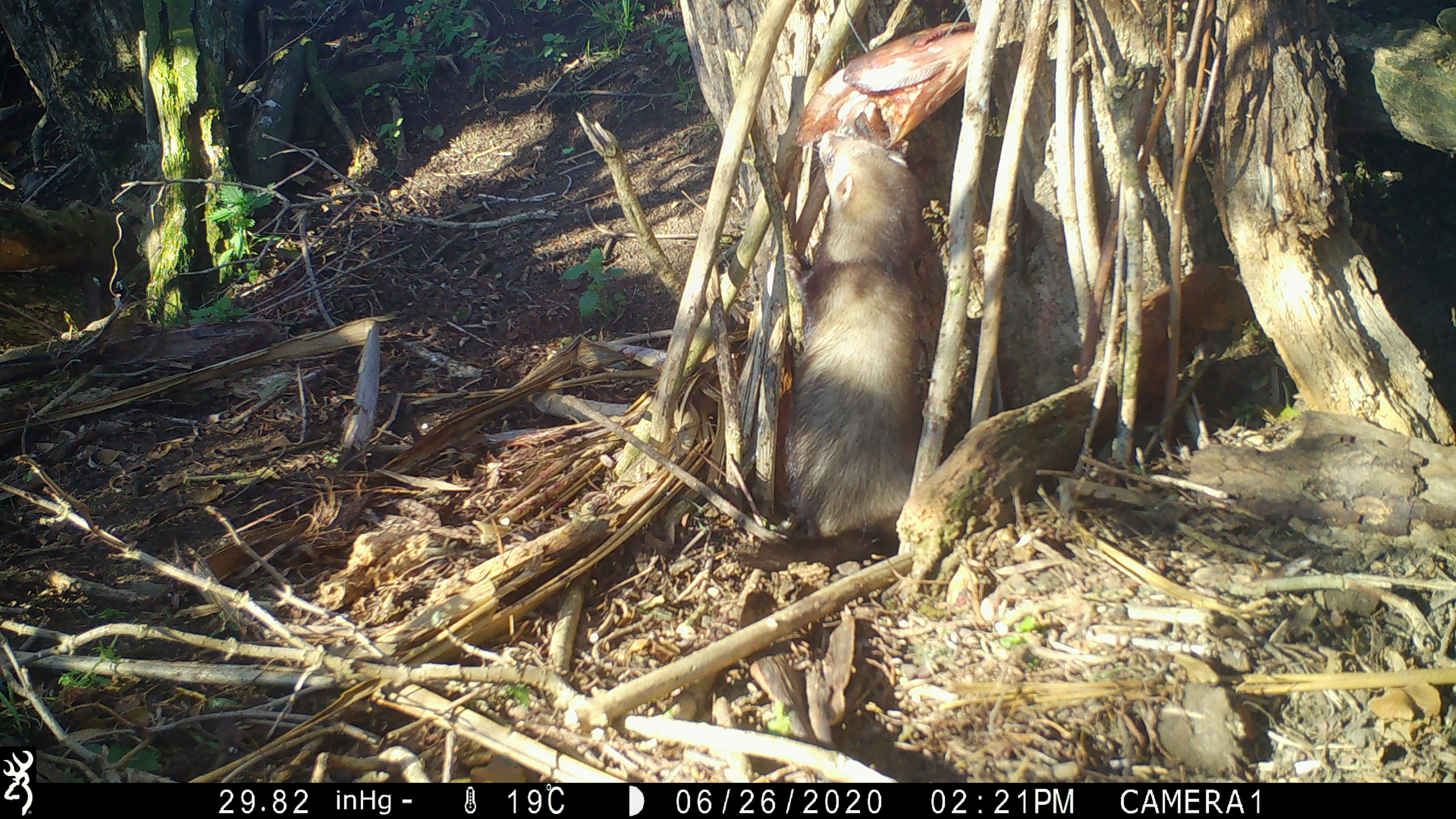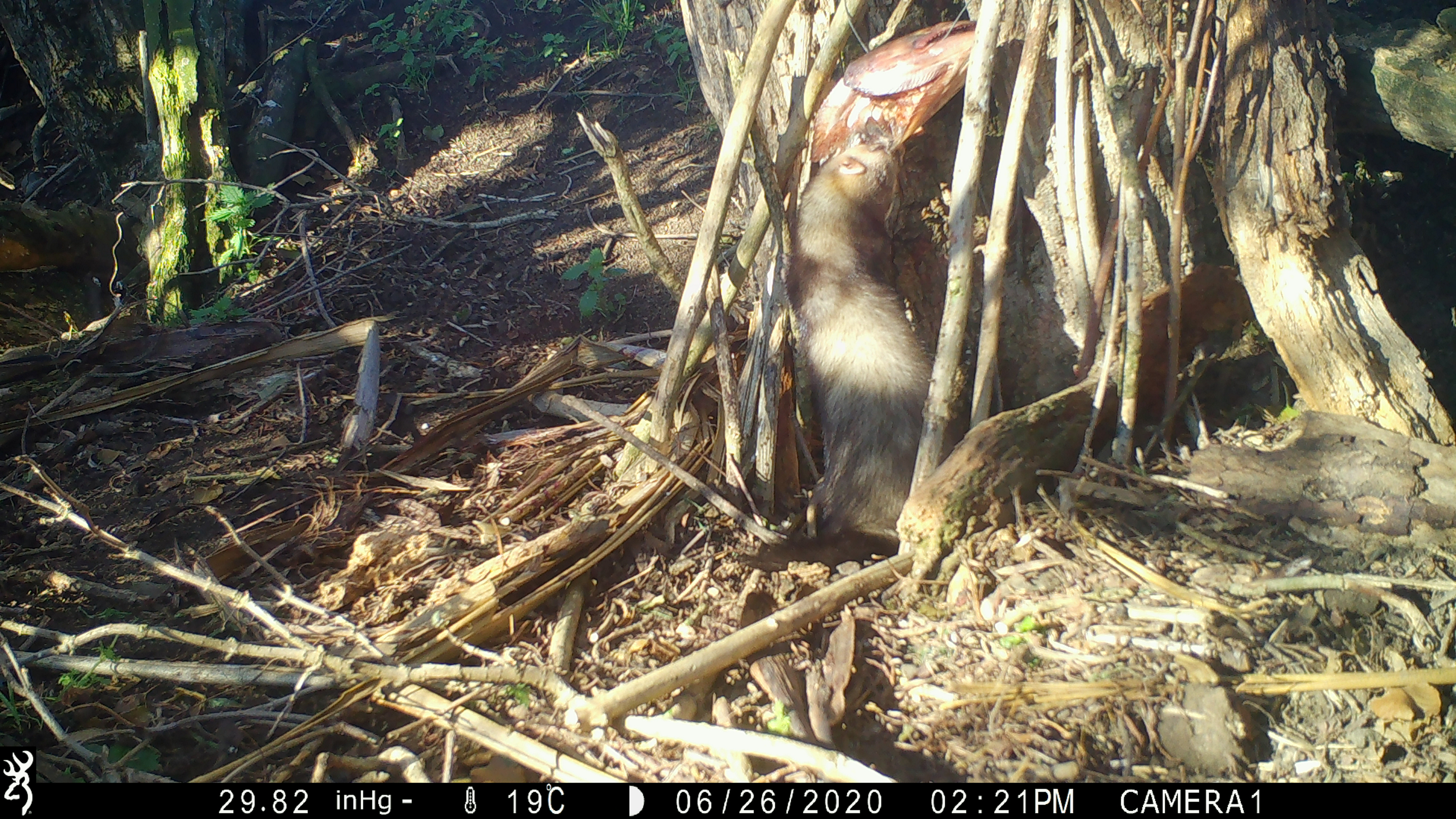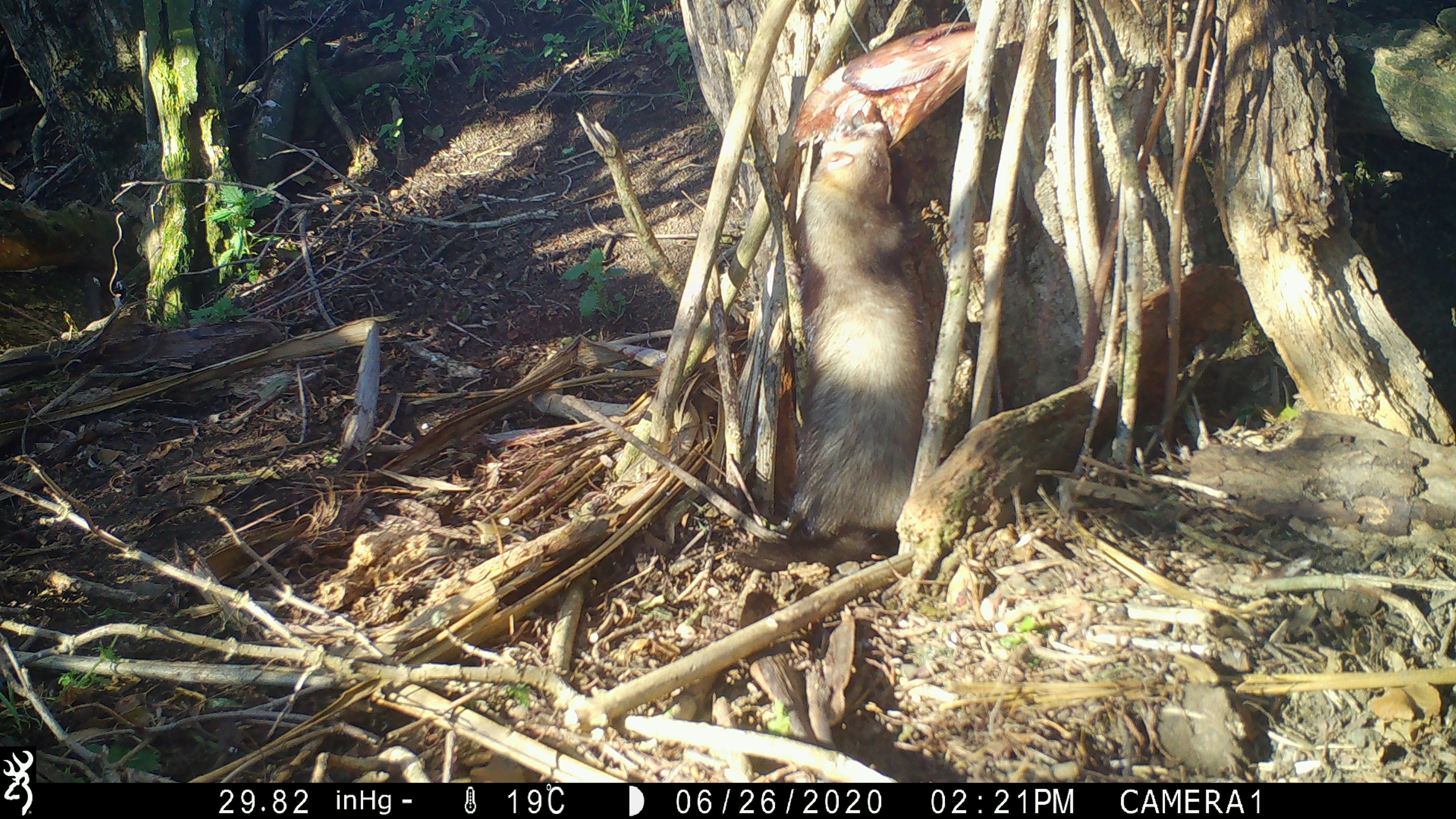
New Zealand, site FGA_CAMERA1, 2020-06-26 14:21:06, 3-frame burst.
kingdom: Animalia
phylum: Chordata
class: Mammalia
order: Carnivora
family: Mustelidae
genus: Mustela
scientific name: Mustela furo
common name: ferret